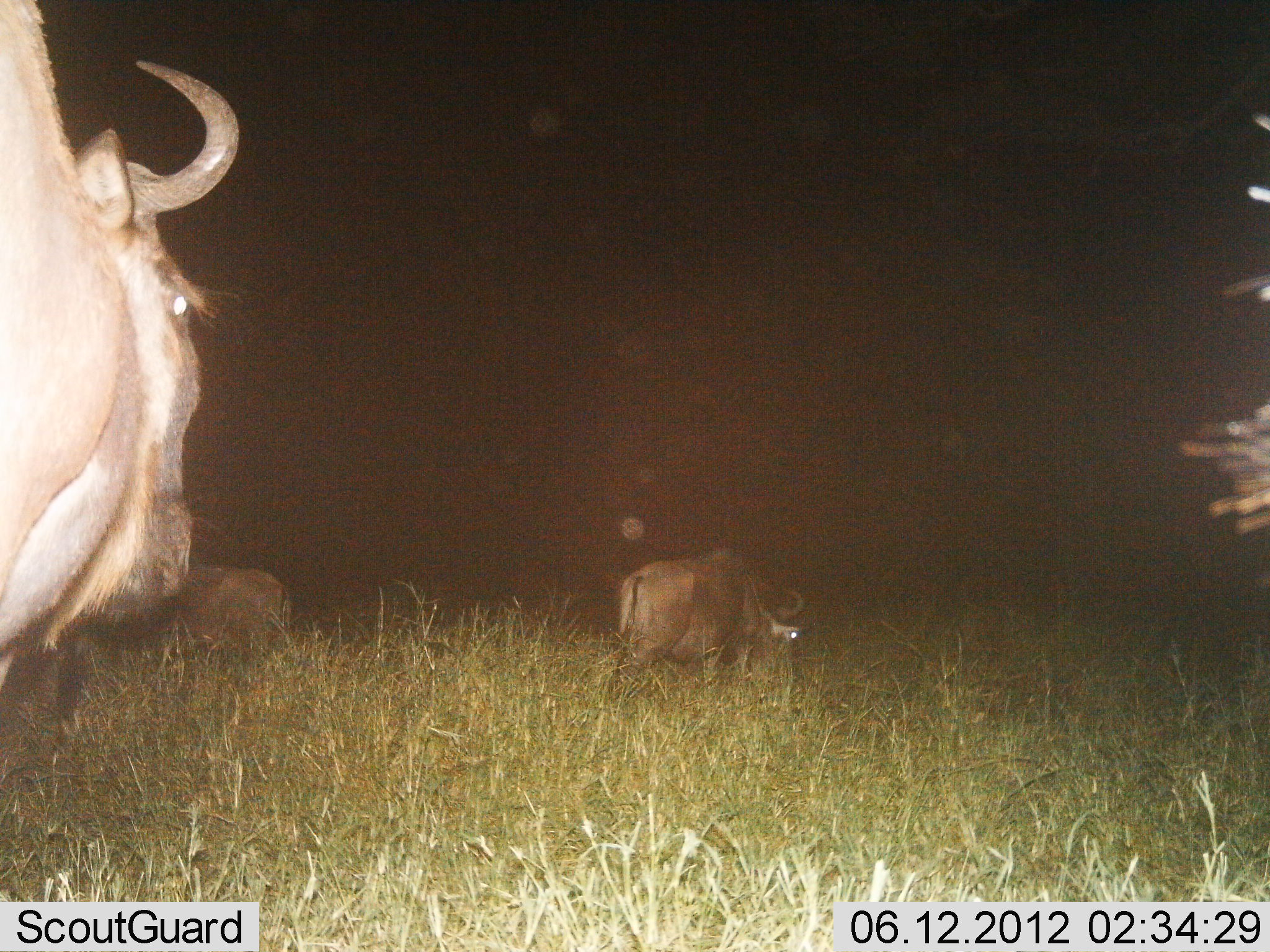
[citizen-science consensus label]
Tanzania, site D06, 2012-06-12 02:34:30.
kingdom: Animalia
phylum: Chordata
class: Mammalia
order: Artiodactyla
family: Bovidae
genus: Connochaetes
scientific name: Connochaetes taurinus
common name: blue wildebeest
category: wildebeest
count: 3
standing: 64%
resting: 0%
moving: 27%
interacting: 0%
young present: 0%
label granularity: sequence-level